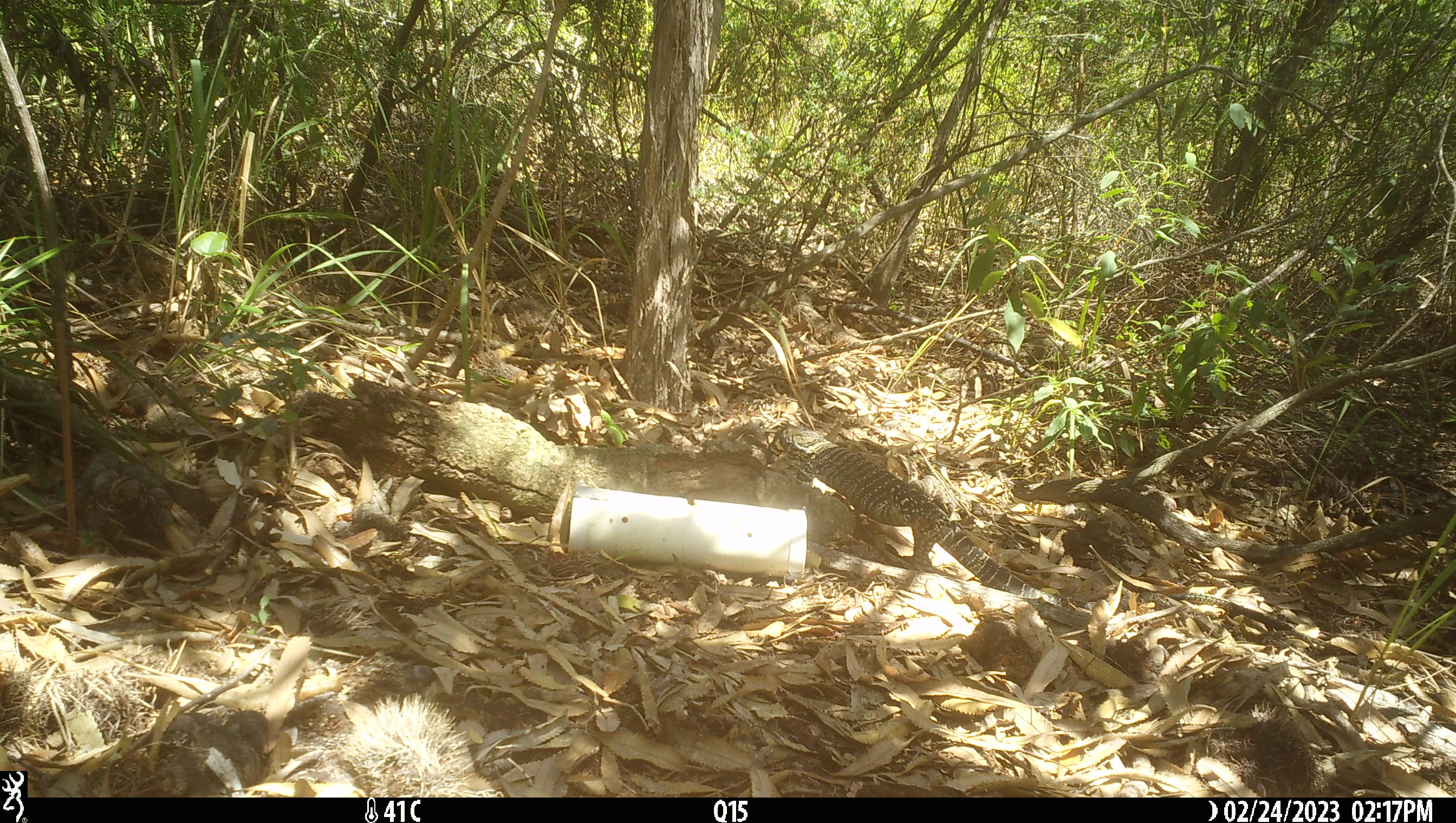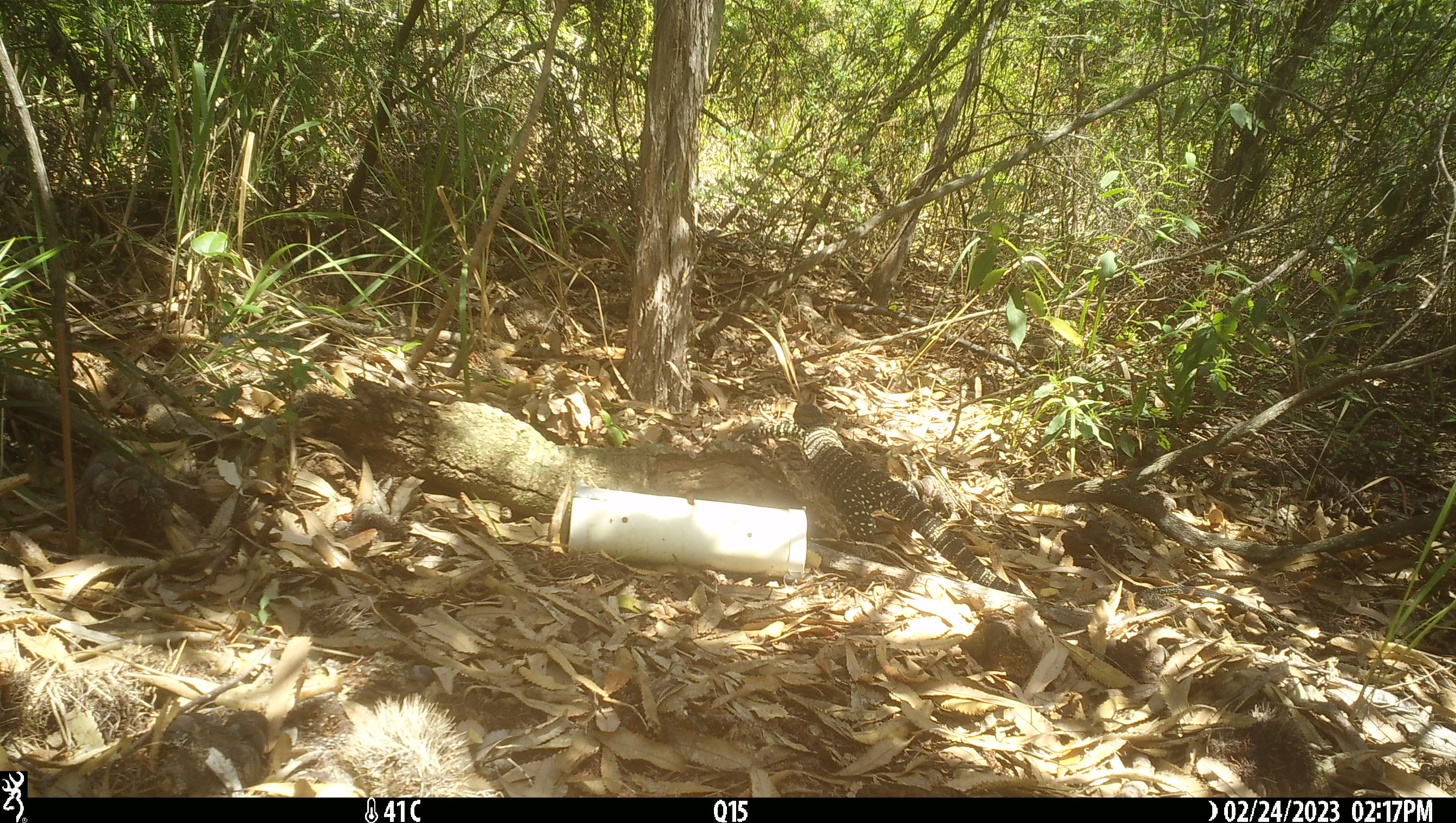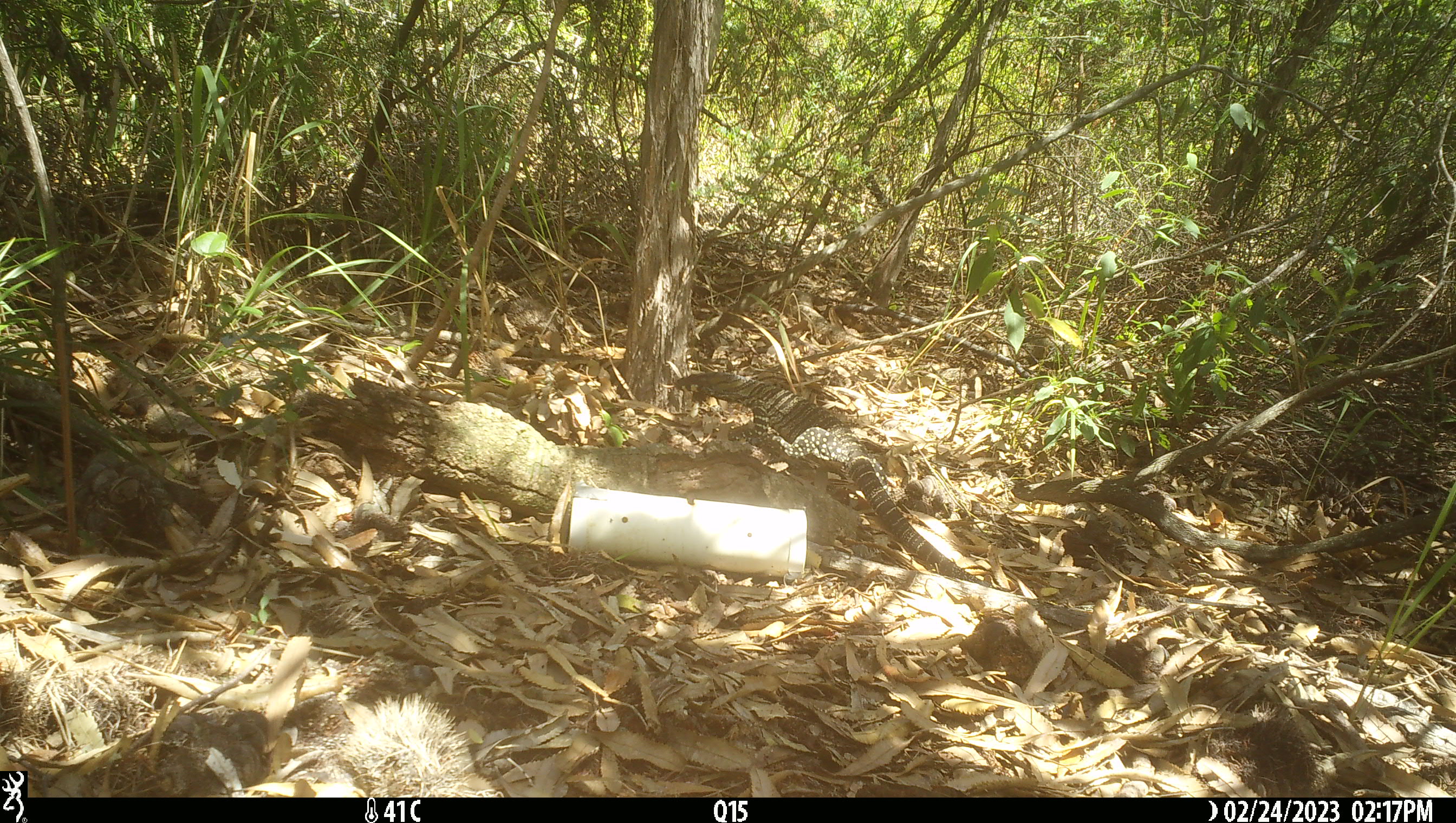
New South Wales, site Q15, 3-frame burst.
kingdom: Animalia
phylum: Chordata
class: Reptilia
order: Squamata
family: Varanidae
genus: Varanus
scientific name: Varanus varius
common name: lace monitor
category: goanna